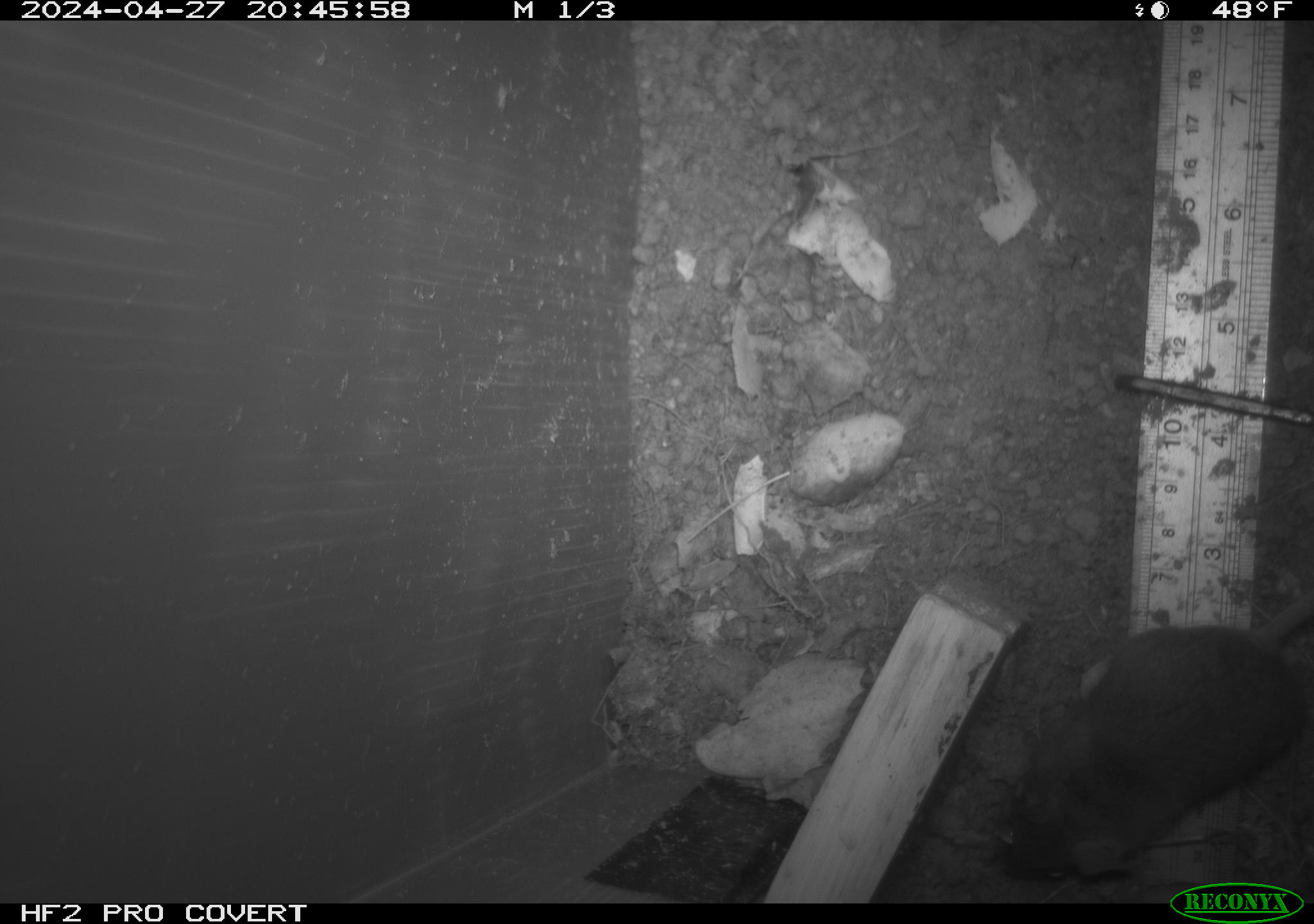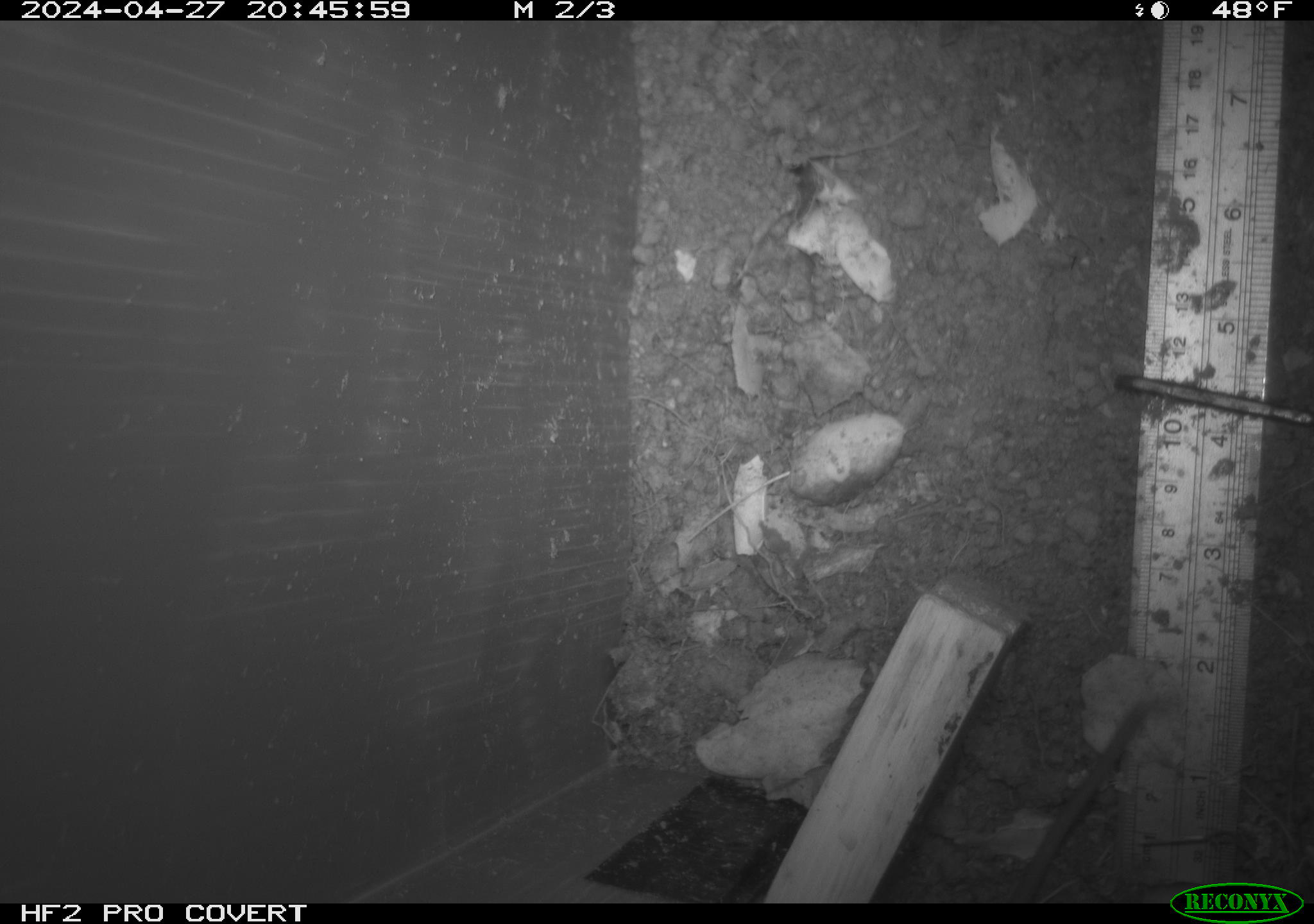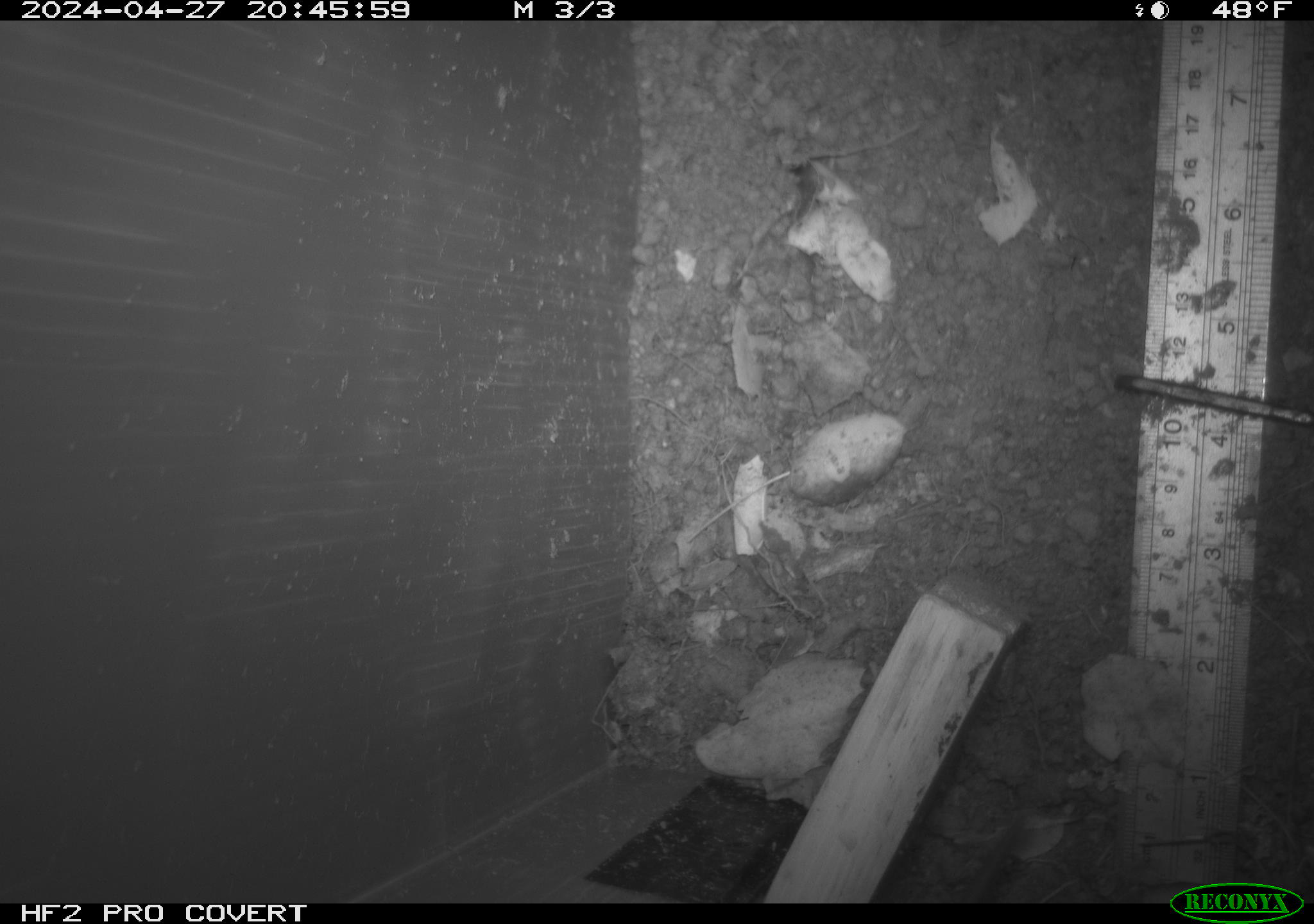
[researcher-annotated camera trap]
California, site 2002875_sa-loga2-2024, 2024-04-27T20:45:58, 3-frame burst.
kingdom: Animalia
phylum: Chordata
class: Mammalia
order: Rodentia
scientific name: Rodentia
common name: rodent